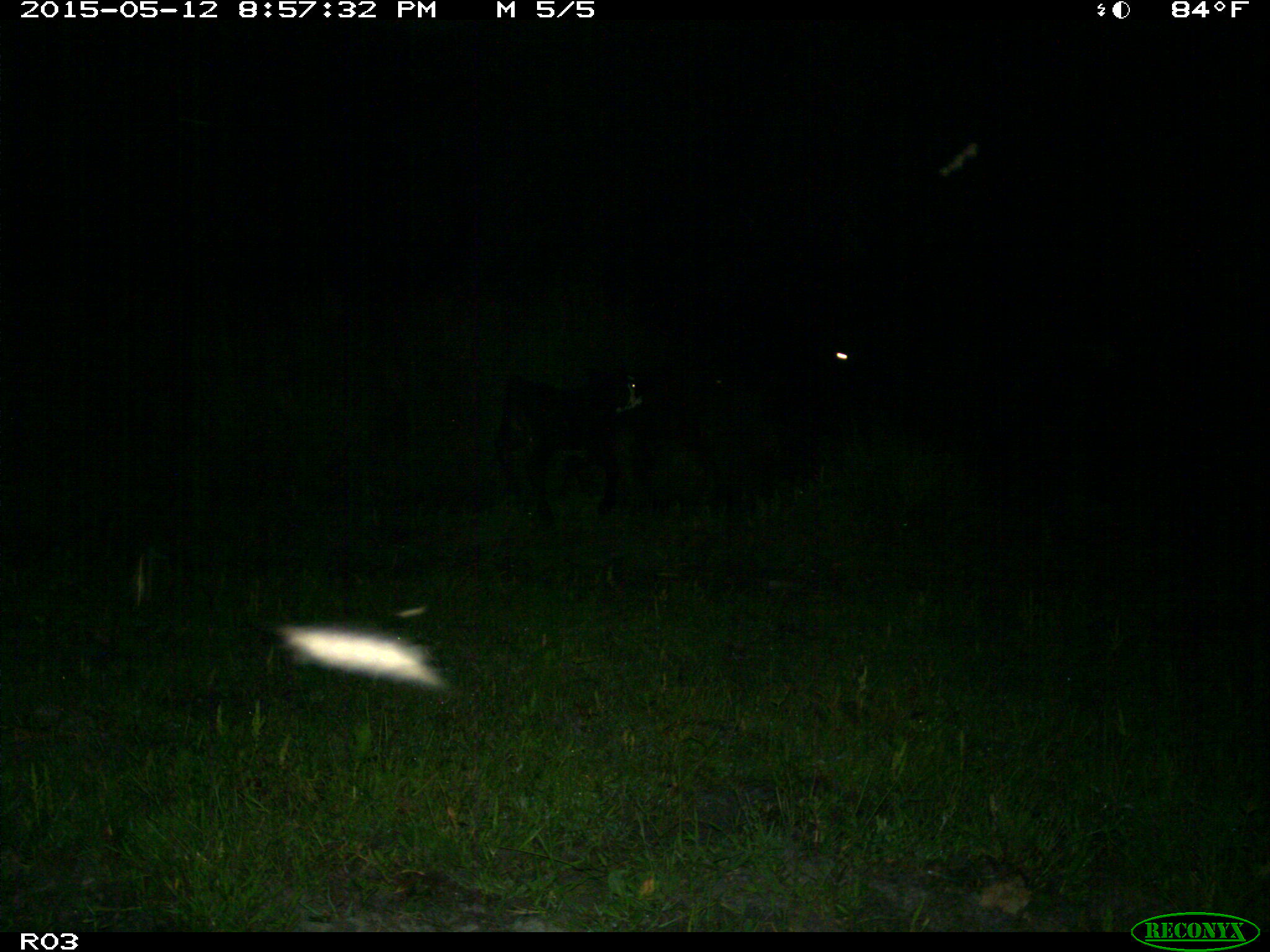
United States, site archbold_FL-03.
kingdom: Animalia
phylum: Chordata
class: Mammalia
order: Artiodactyla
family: Bovidae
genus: Bos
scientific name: Bos taurus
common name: domestic cow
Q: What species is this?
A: Bos taurus (domestic cow).